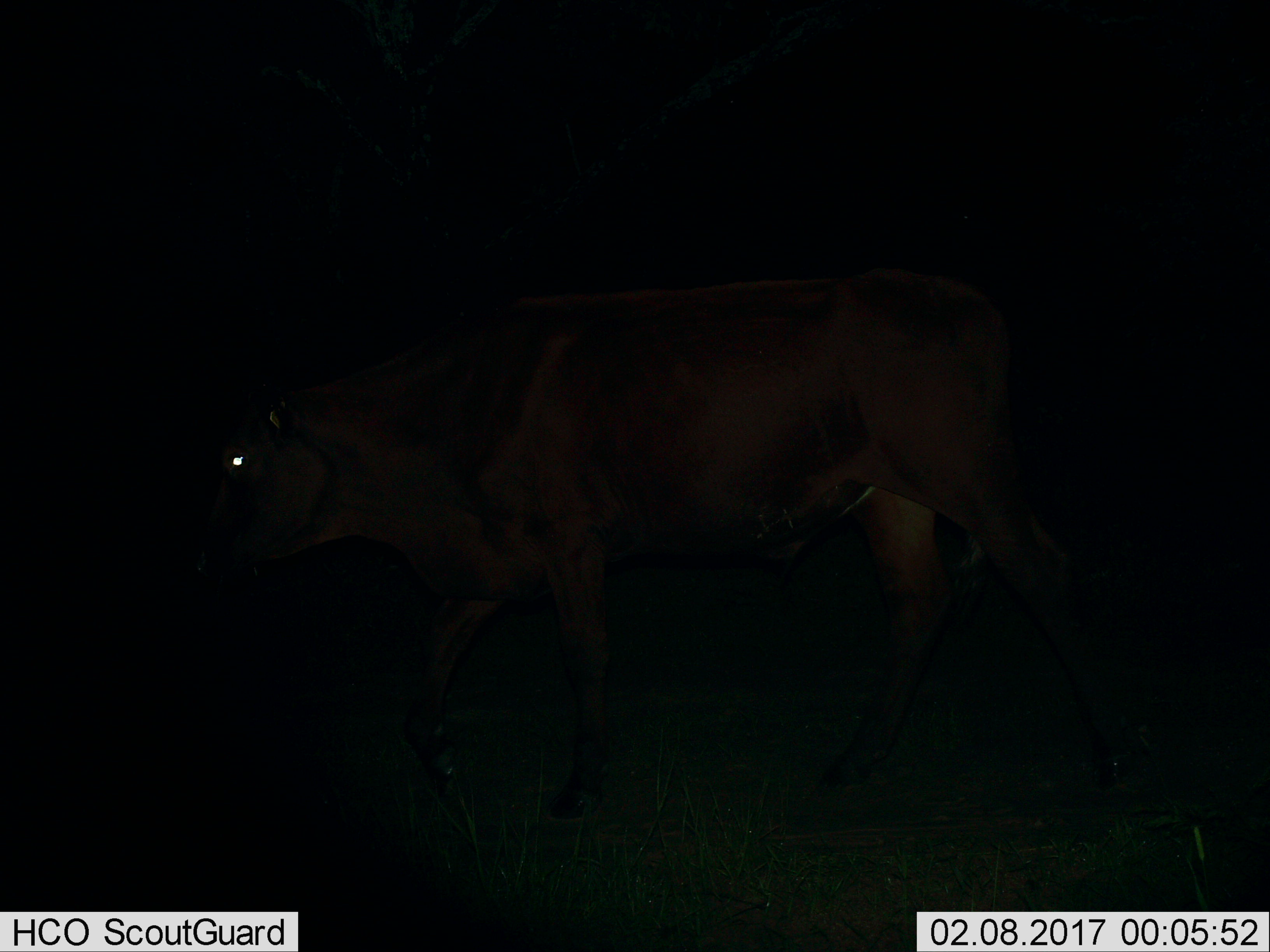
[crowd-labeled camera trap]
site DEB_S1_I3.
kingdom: Animalia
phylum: Chordata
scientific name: Vertebrata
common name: domestic animal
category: domesticanimal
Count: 1.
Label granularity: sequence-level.